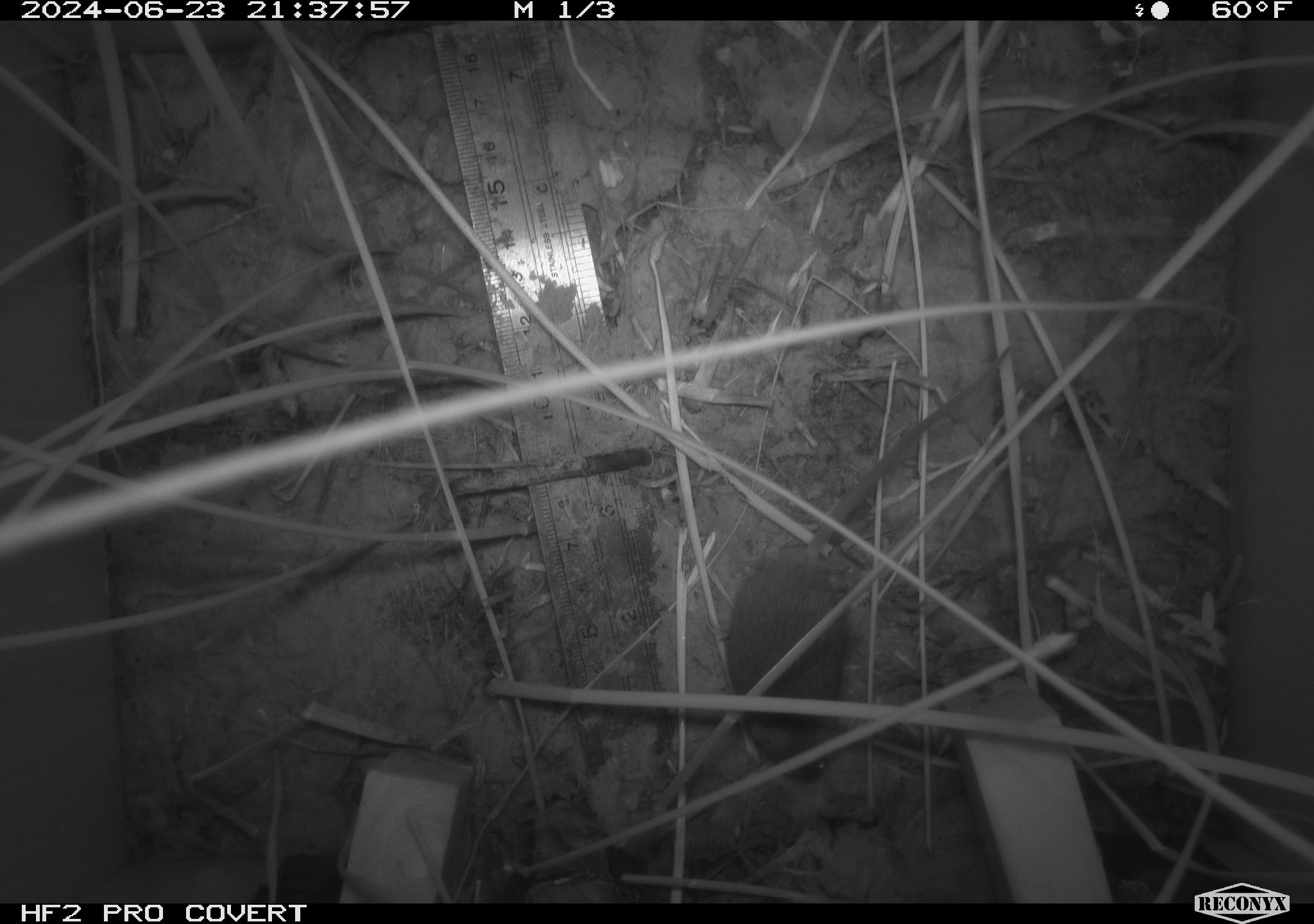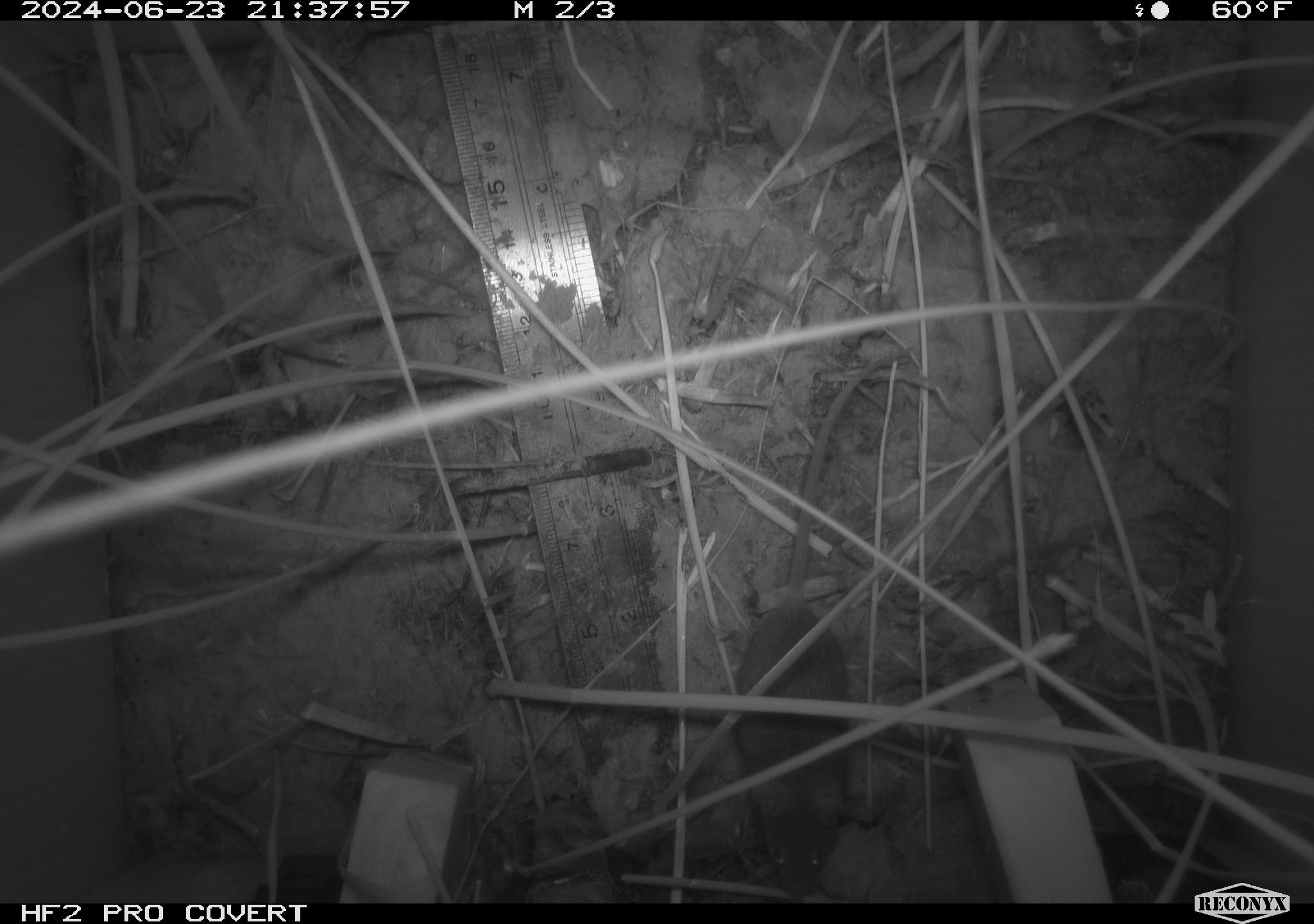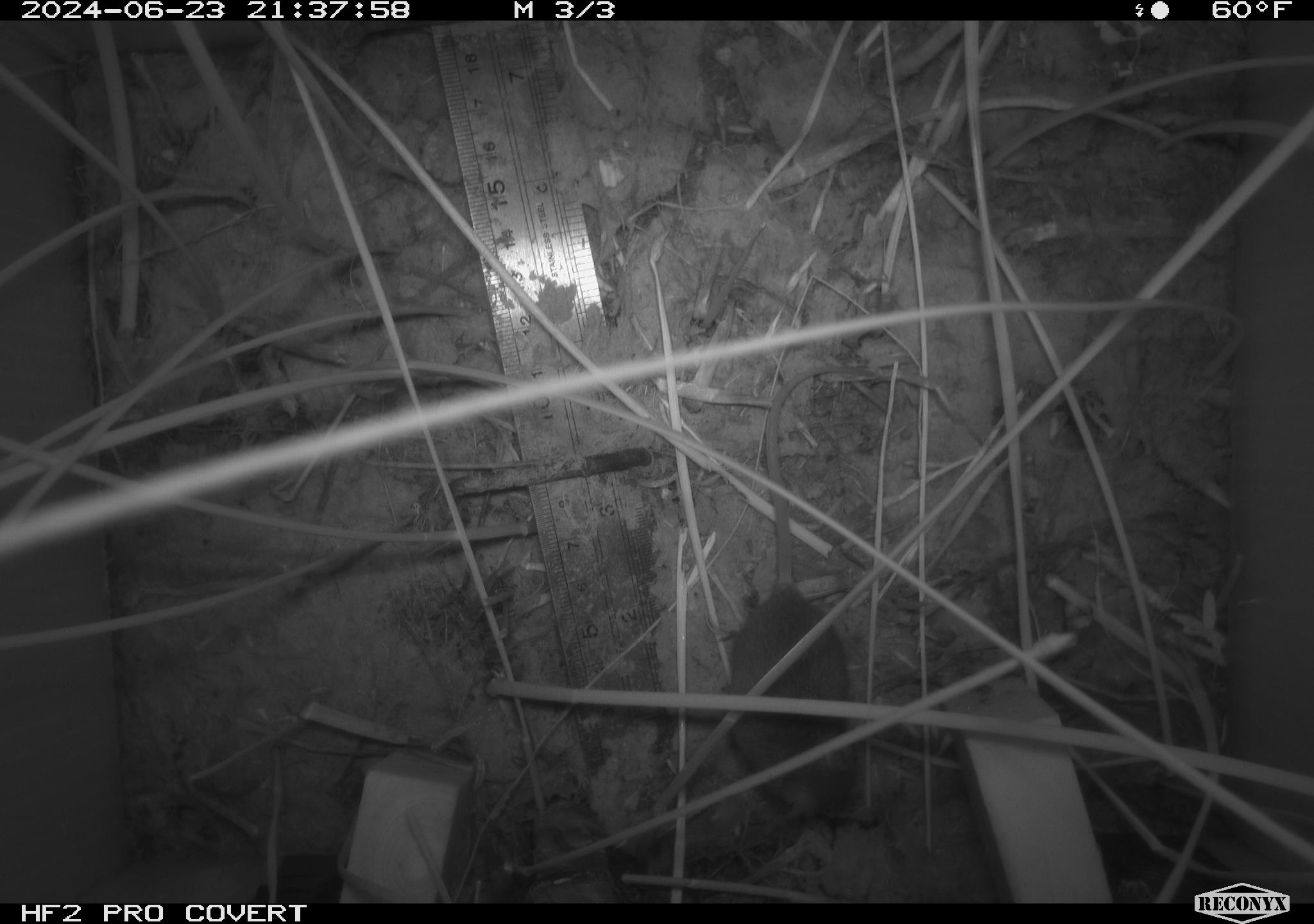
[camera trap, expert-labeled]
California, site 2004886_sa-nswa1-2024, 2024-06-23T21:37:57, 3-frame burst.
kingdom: Animalia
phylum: Chordata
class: Mammalia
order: Rodentia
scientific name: Rodentia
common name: rodent